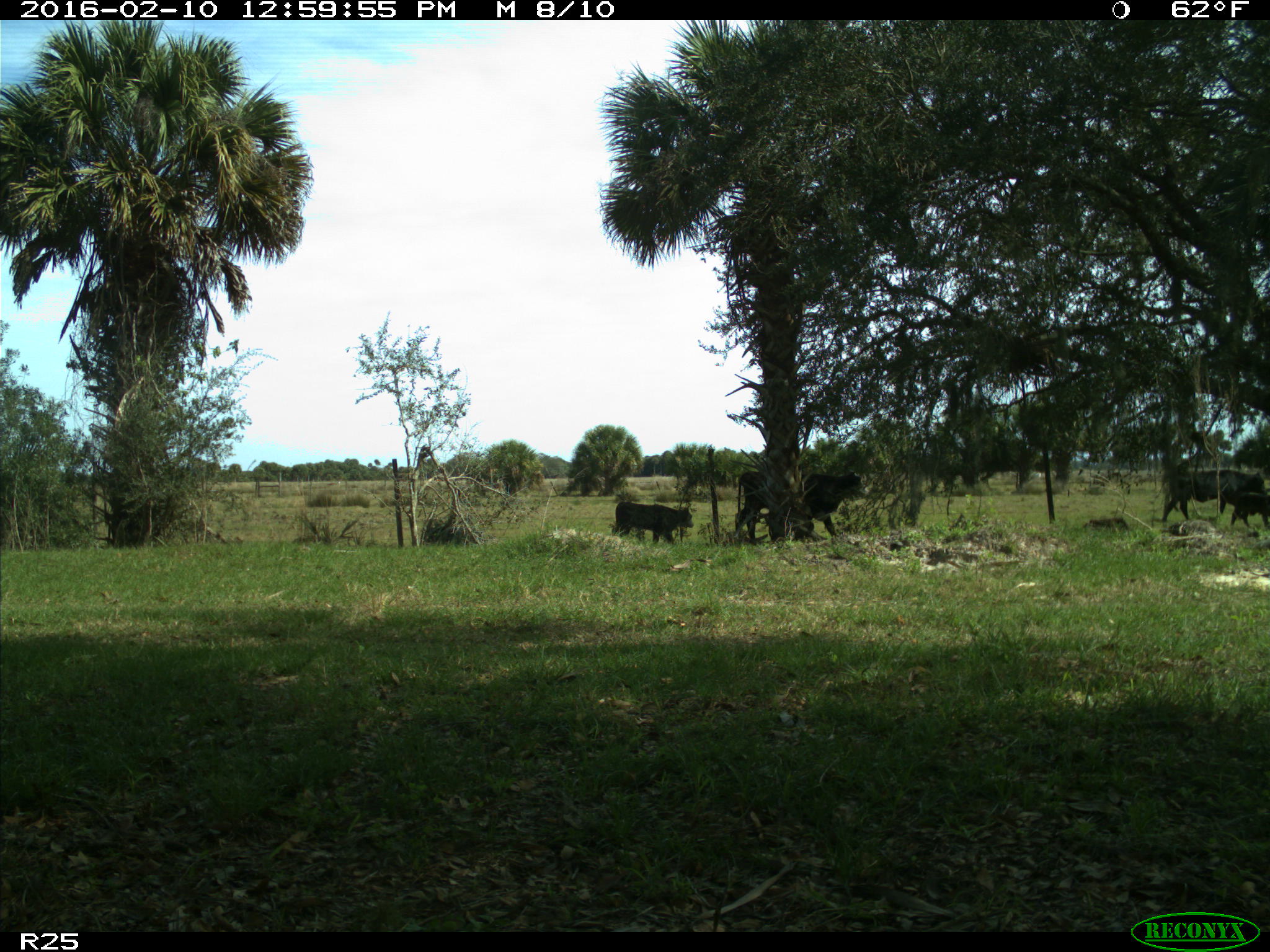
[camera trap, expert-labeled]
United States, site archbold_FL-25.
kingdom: Animalia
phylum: Chordata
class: Mammalia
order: Artiodactyla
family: Bovidae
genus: Bos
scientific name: Bos taurus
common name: domestic cow